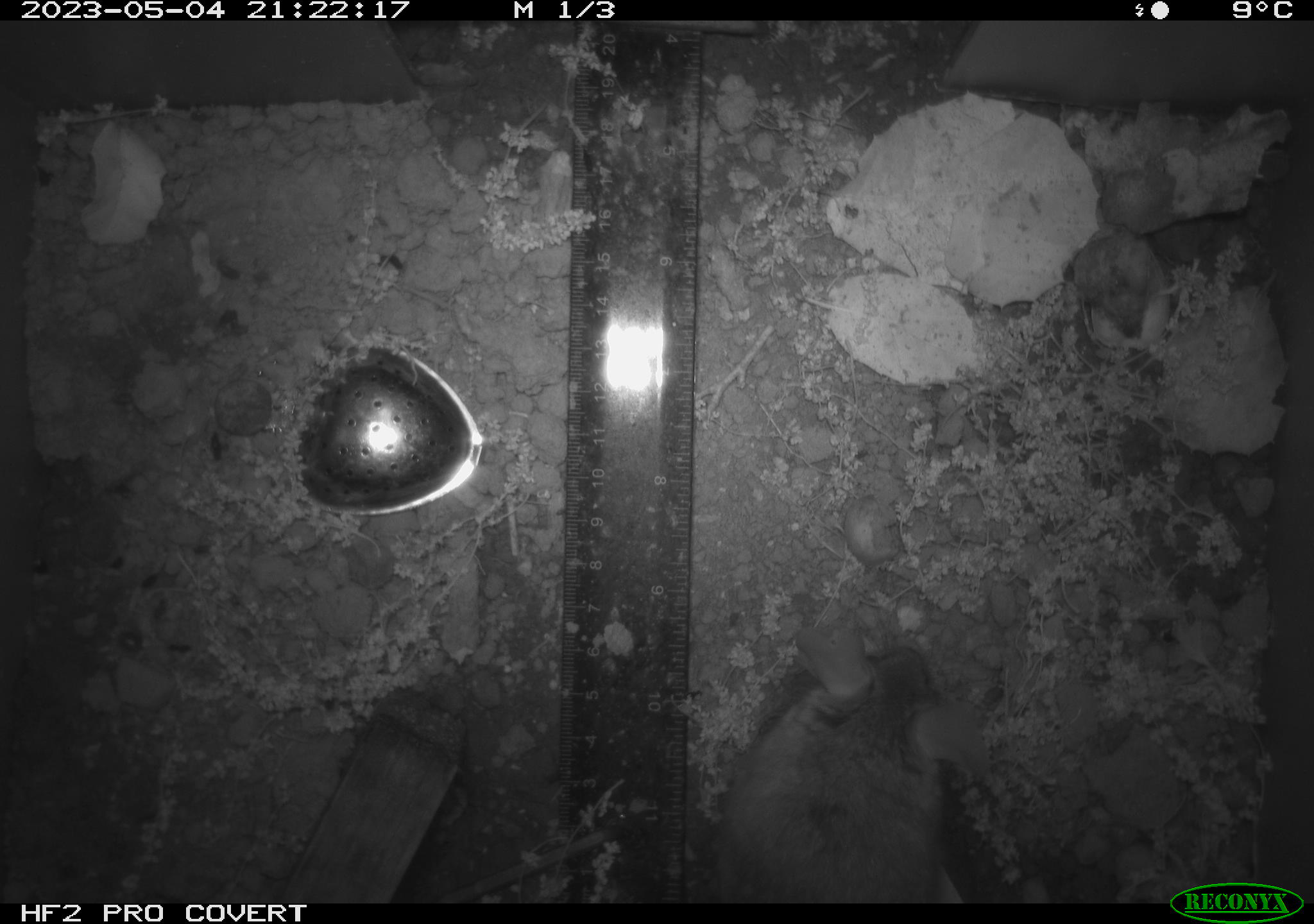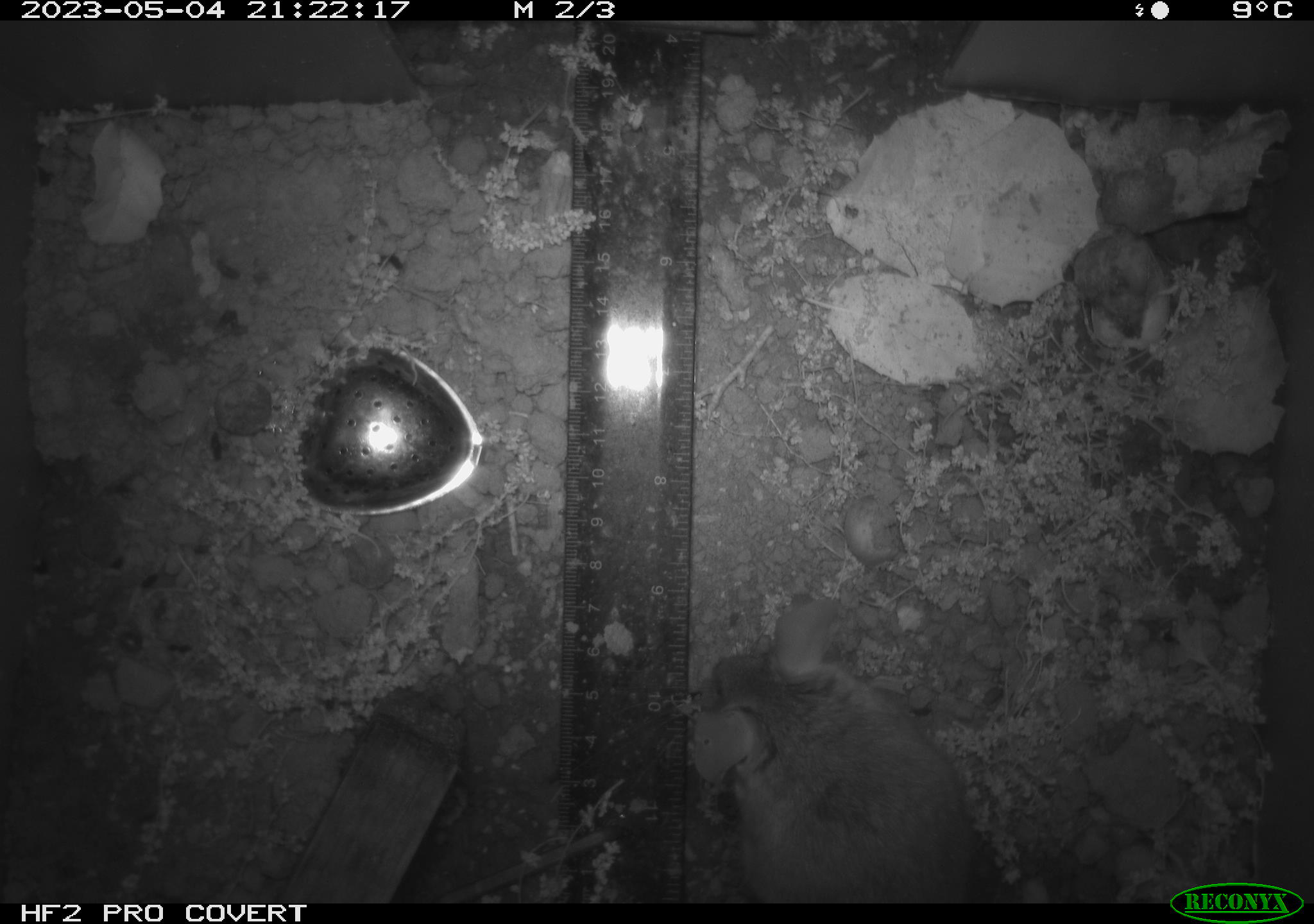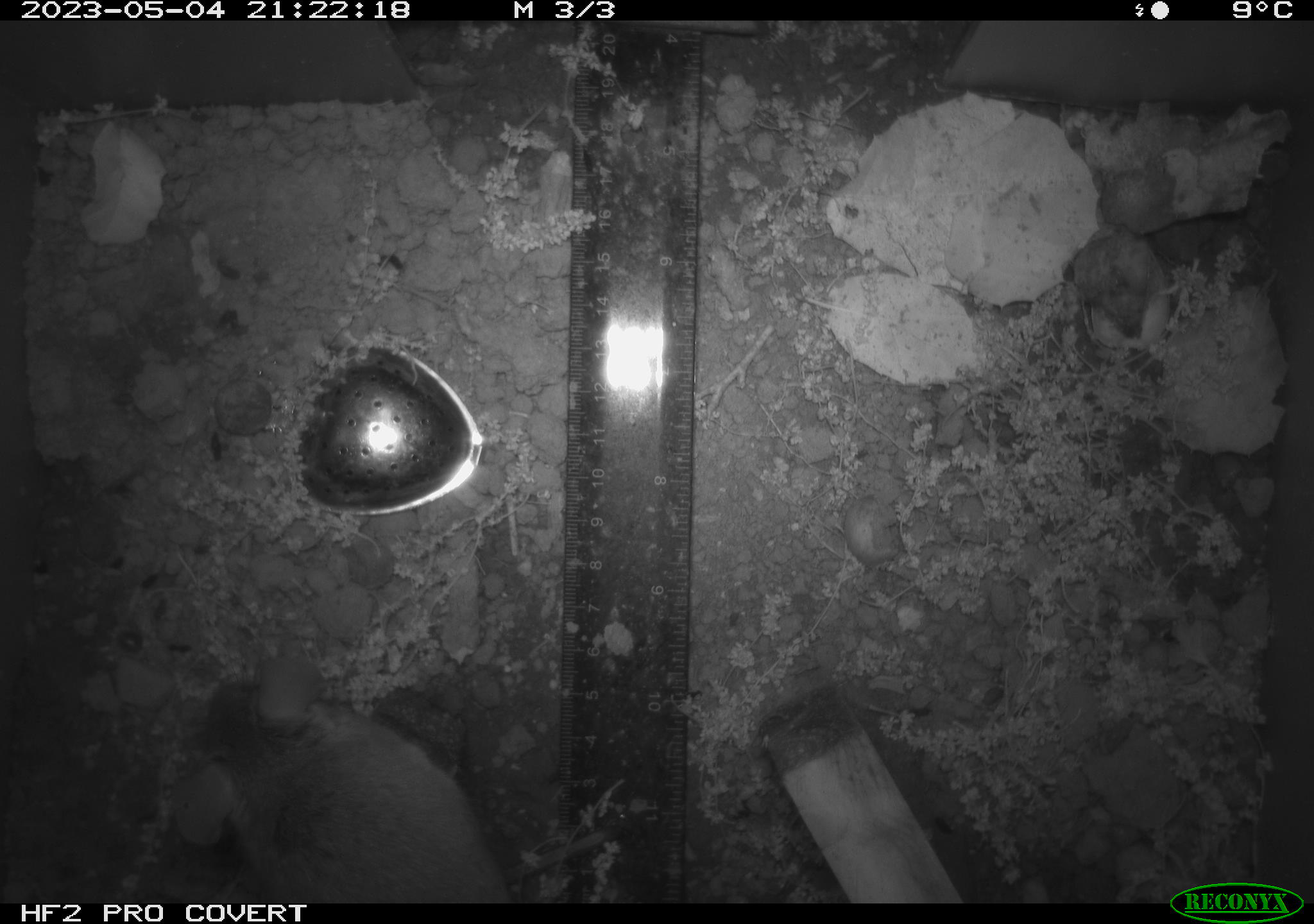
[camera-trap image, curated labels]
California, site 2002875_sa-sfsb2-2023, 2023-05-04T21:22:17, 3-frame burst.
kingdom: Animalia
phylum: Chordata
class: Mammalia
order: Rodentia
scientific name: Rodentia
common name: mouse species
Mouse species (Rodentia).